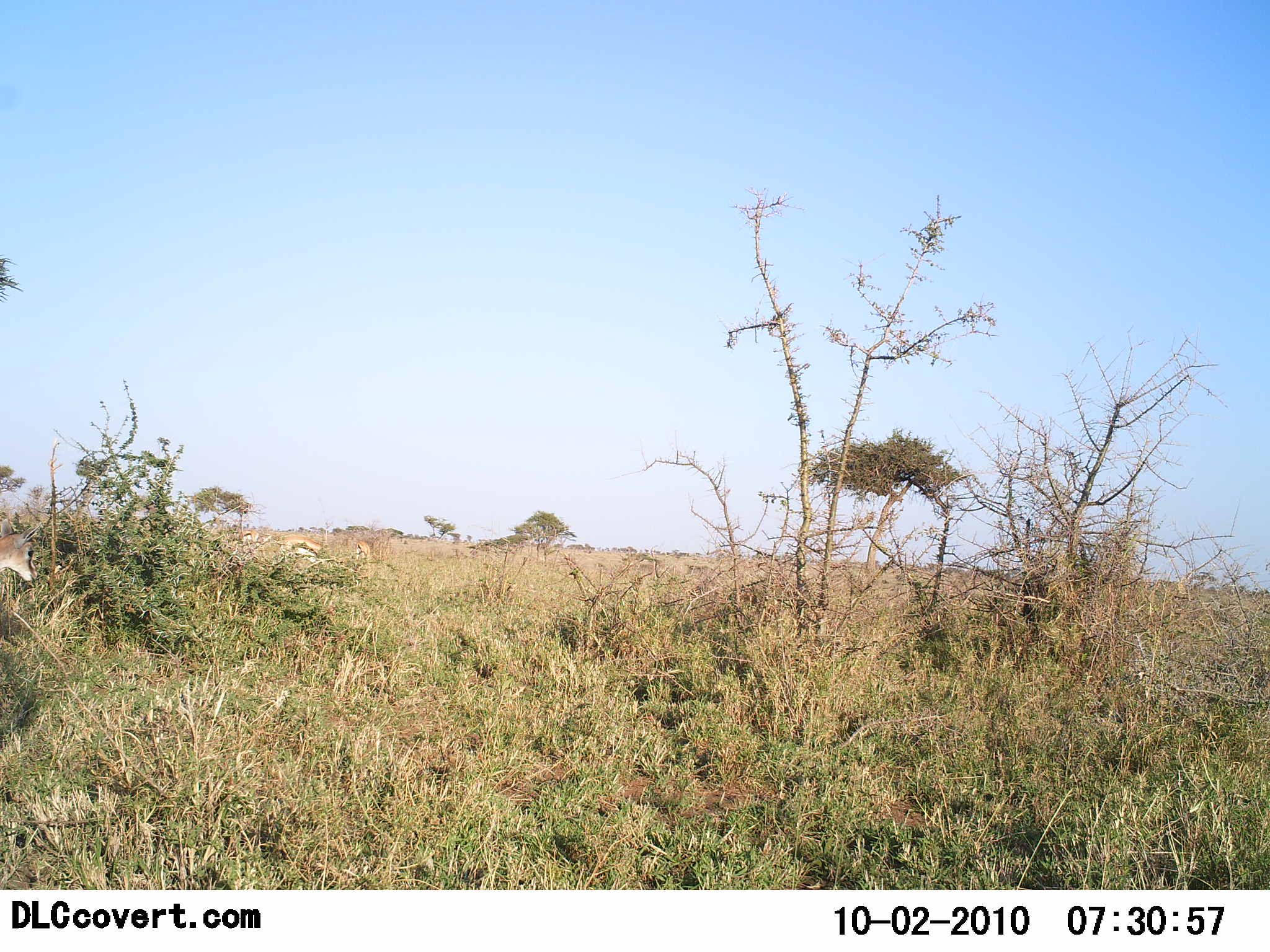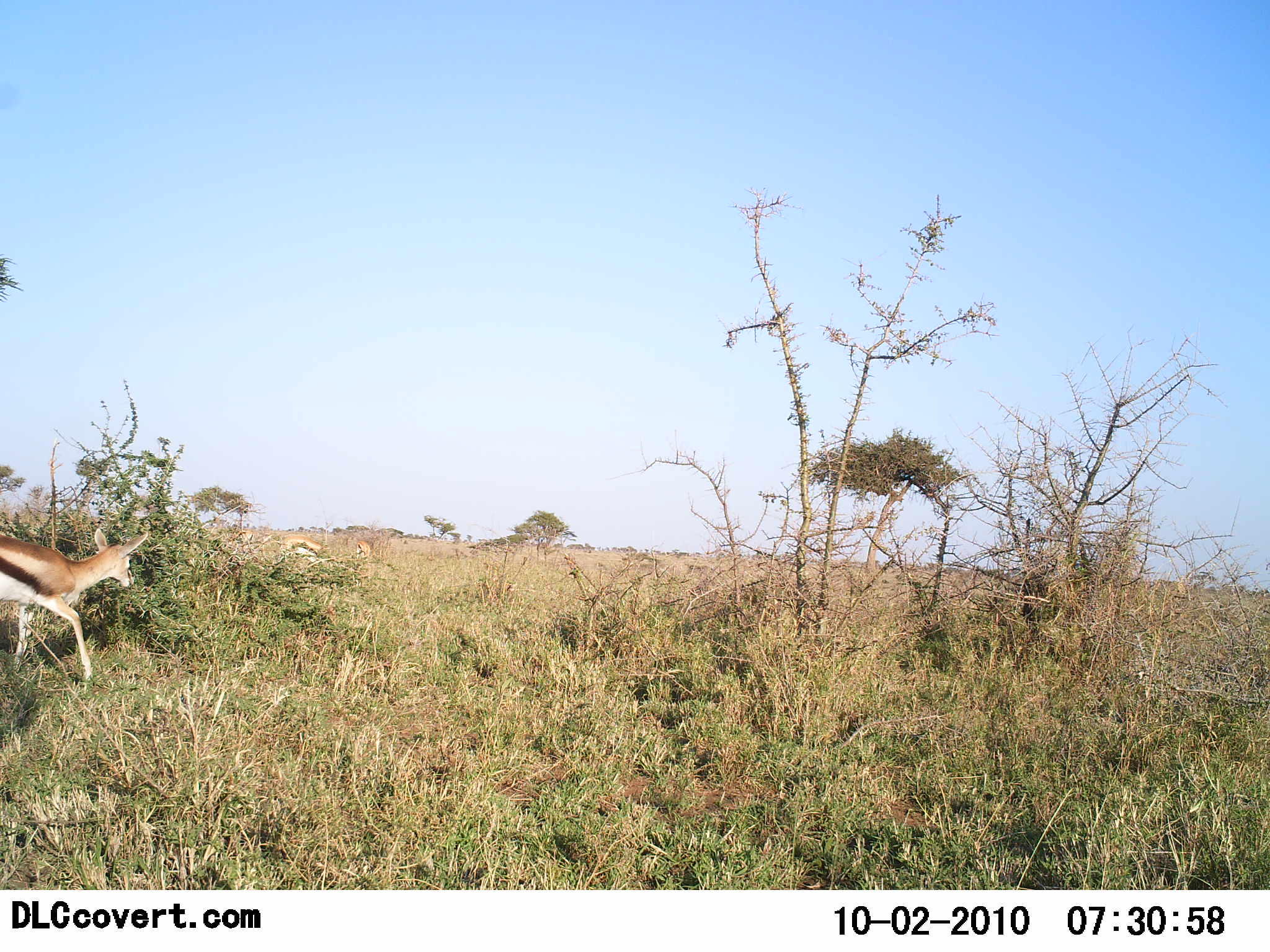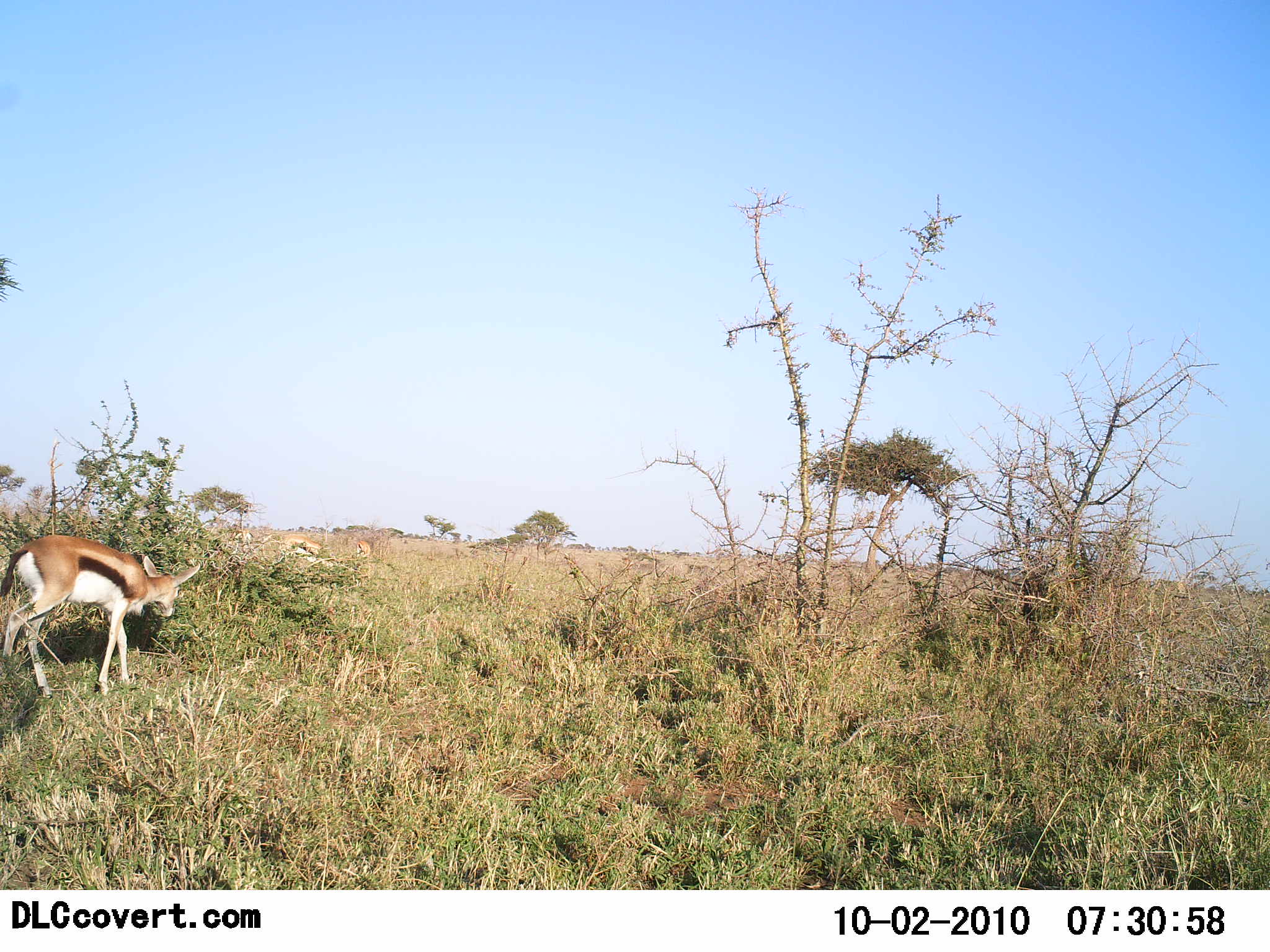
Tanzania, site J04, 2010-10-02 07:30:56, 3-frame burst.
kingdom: Animalia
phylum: Chordata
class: Mammalia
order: Artiodactyla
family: Bovidae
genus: Eudorcas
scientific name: Eudorcas thomsonii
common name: thomson's gazelle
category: gazellethomsons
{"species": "gazellethomsons (thomson's gazelle) (Eudorcas thomsonii)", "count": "3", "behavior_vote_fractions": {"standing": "17%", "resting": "0%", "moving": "83%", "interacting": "0%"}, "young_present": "0%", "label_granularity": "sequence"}